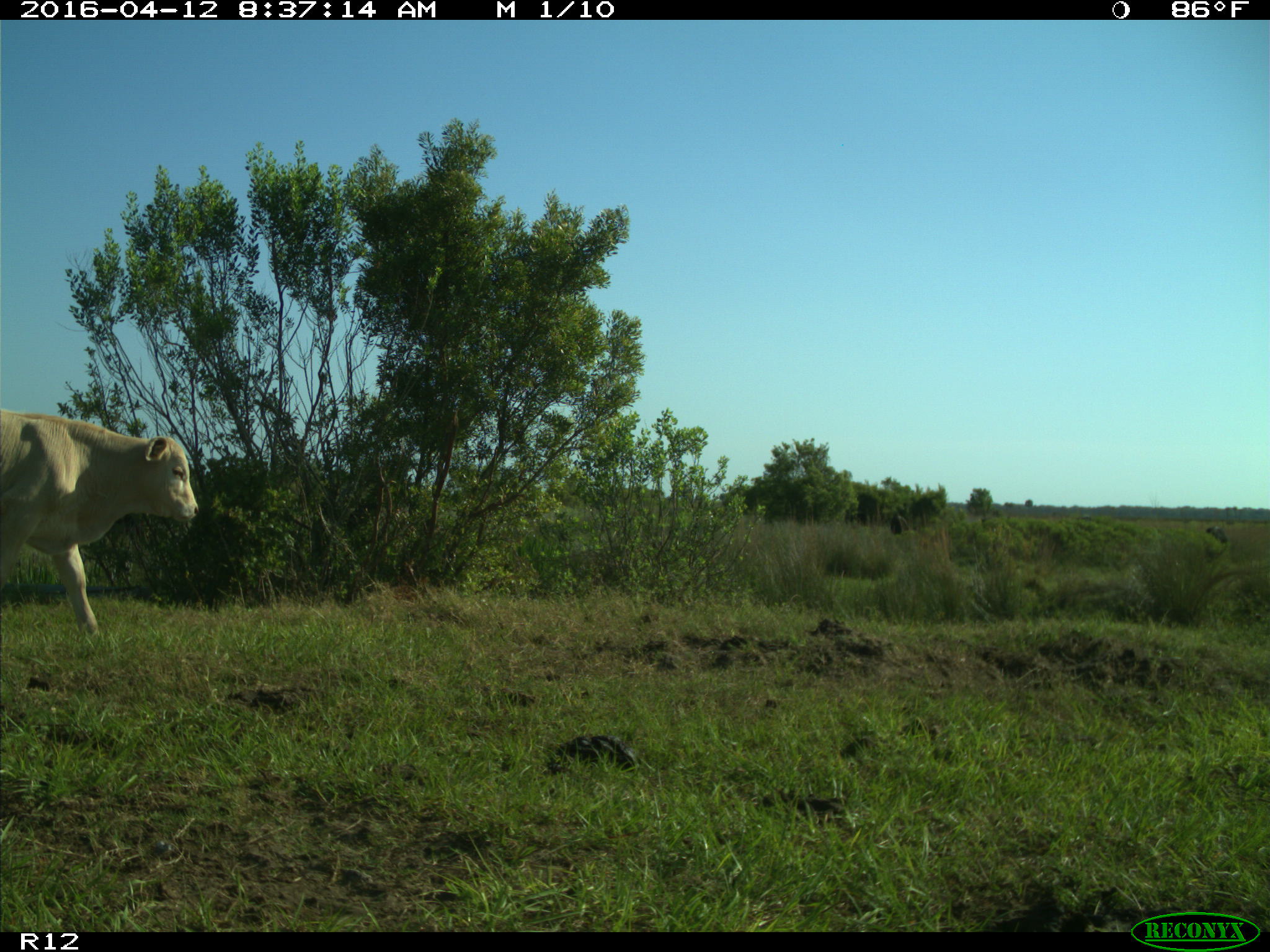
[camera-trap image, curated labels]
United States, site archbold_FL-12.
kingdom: Animalia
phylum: Chordata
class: Mammalia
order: Artiodactyla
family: Bovidae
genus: Bos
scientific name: Bos taurus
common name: domestic cow